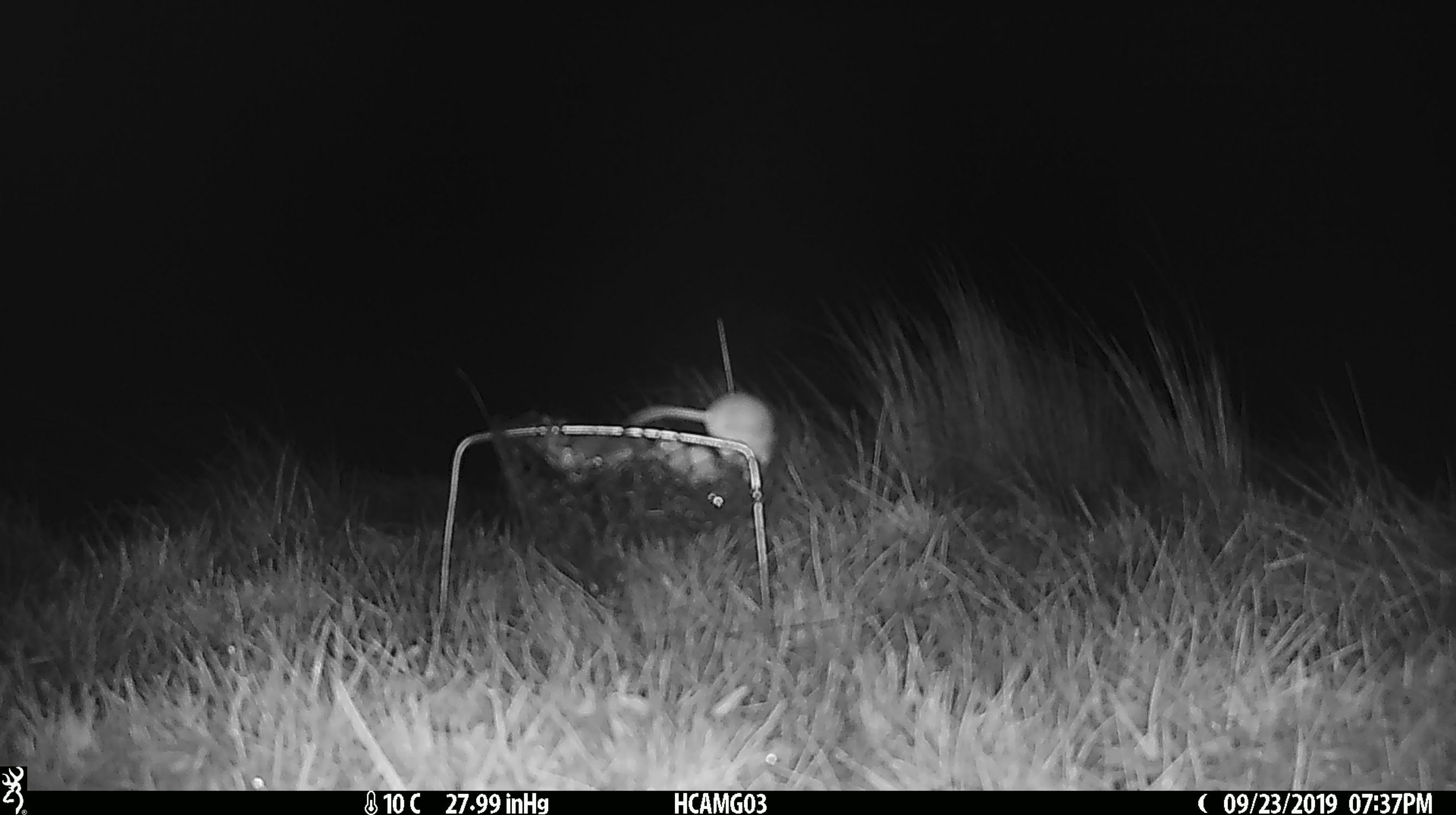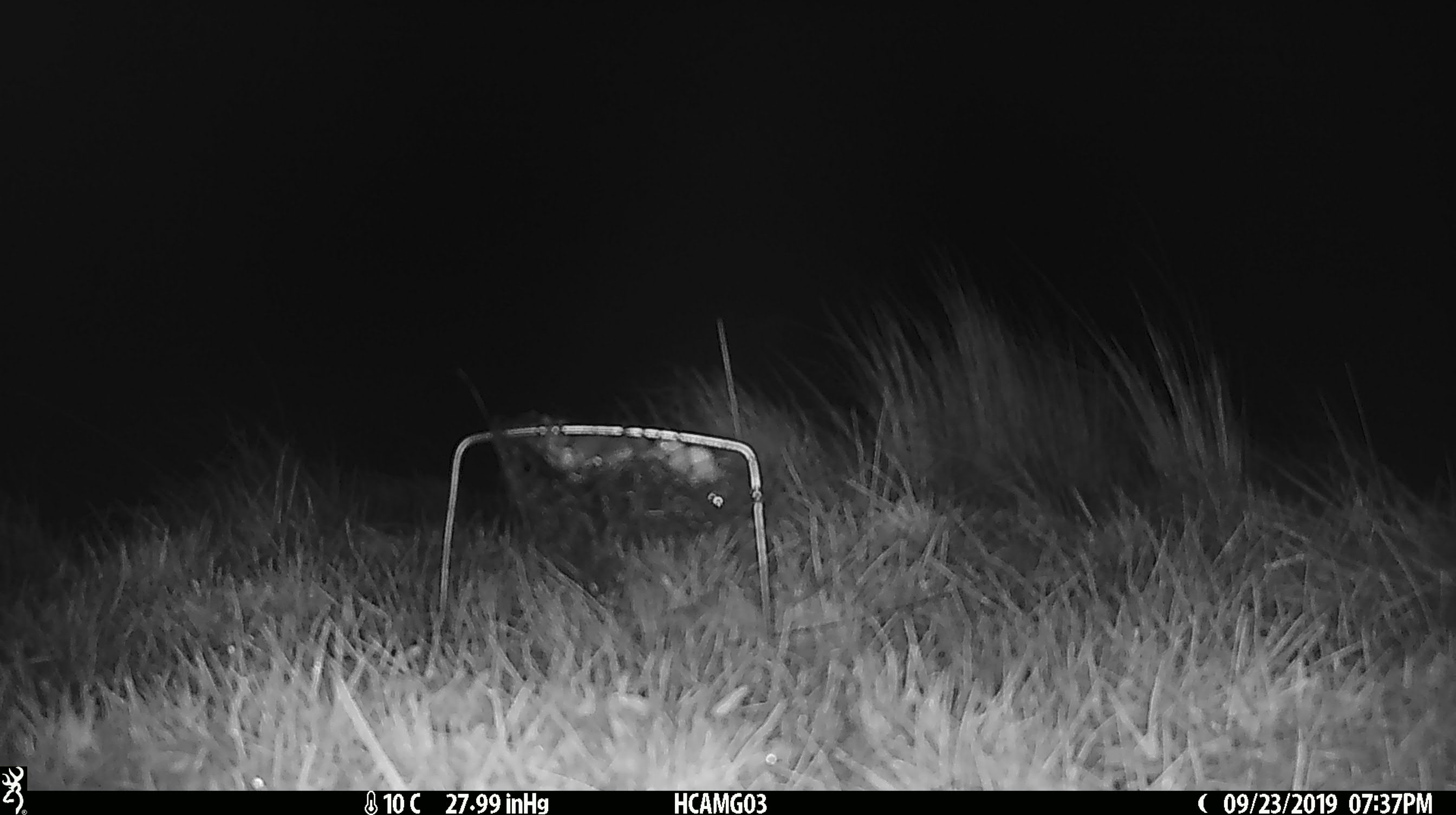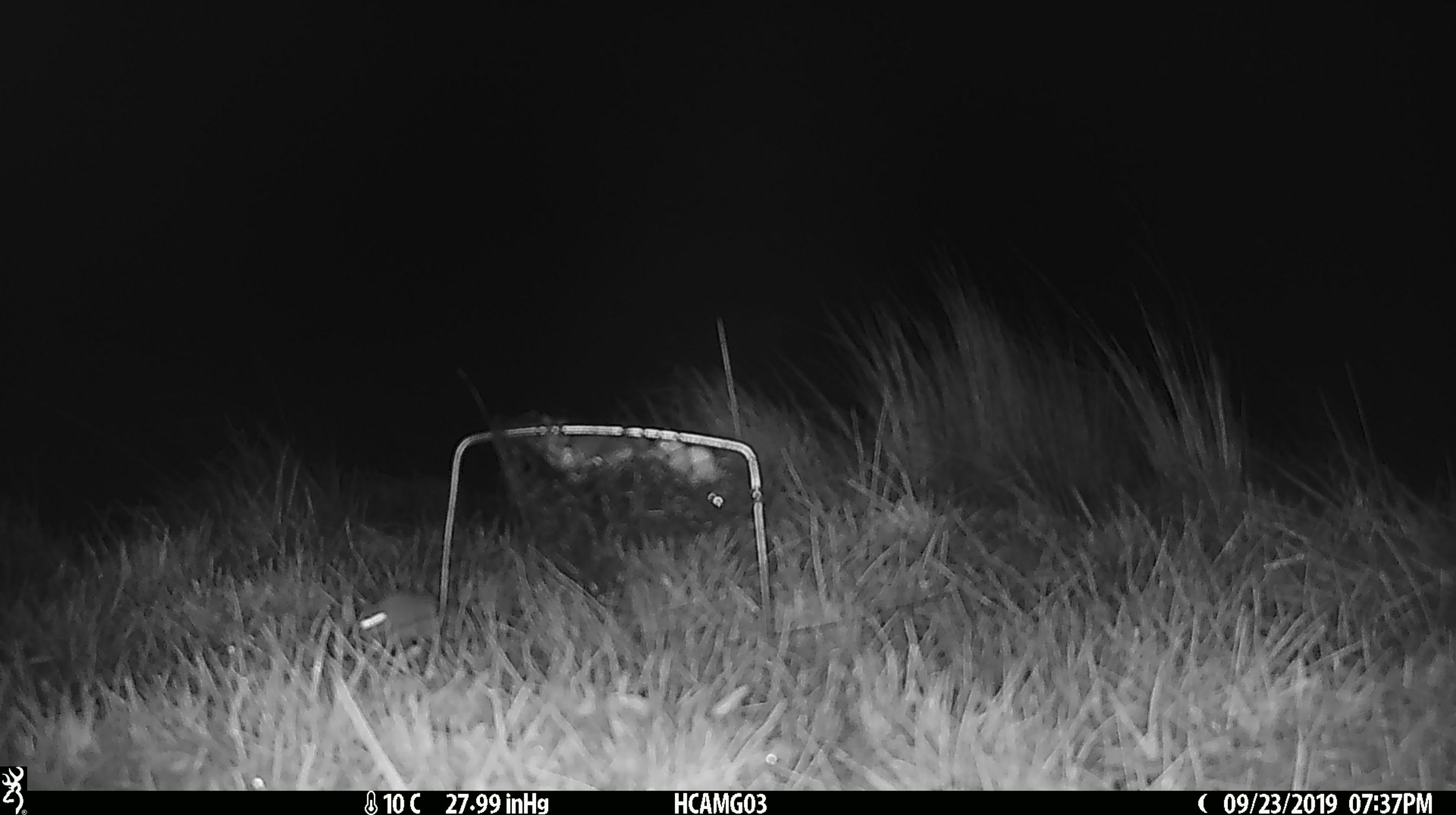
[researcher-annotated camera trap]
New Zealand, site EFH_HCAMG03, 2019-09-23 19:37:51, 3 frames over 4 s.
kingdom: Animalia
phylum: Chordata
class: Mammalia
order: Rodentia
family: Muridae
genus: Mus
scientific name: Mus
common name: mouse